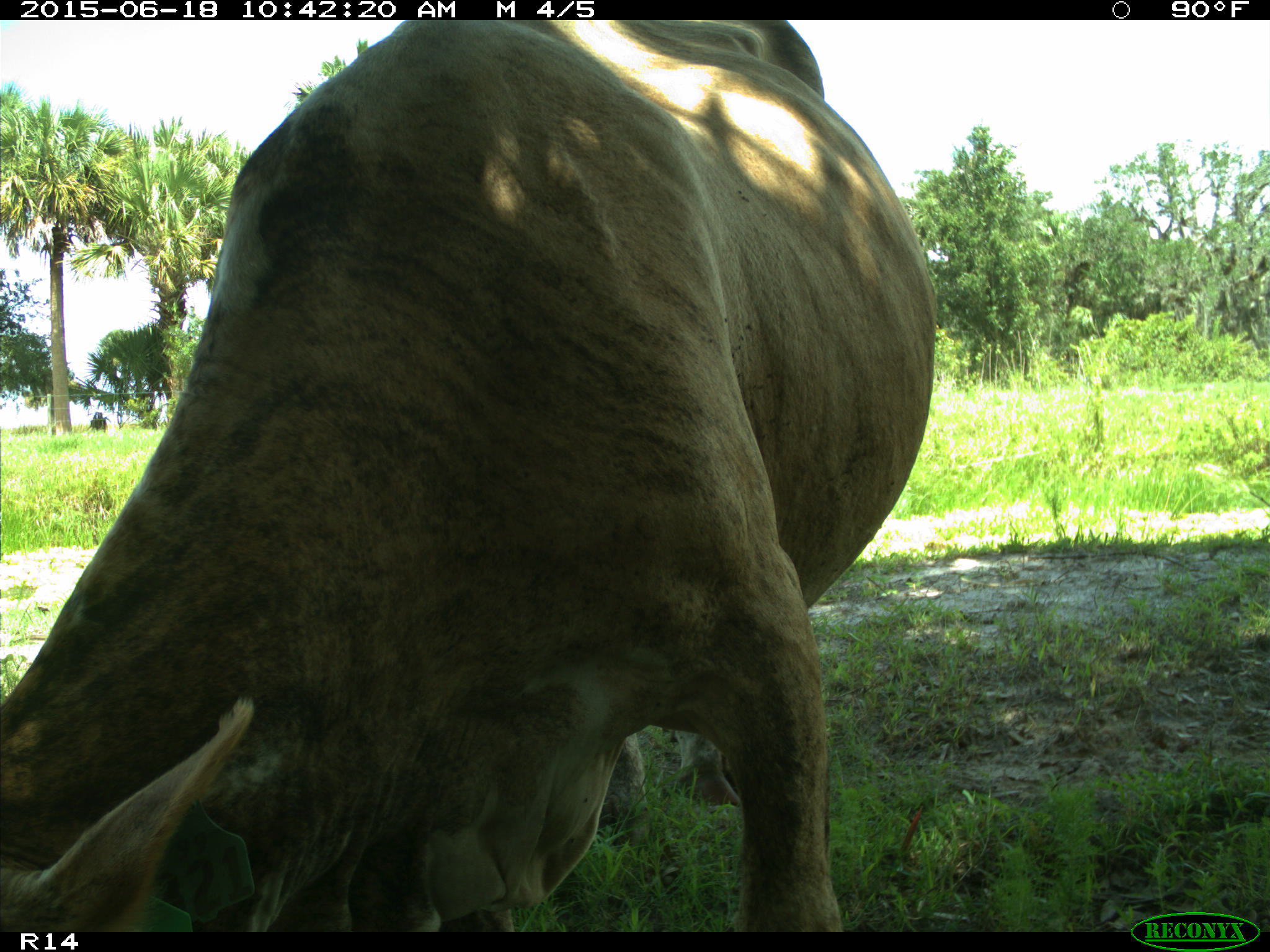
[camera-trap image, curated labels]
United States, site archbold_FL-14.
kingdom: Animalia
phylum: Chordata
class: Mammalia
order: Artiodactyla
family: Bovidae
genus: Bos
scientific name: Bos taurus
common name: domestic cow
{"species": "Bos taurus (domestic cow)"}